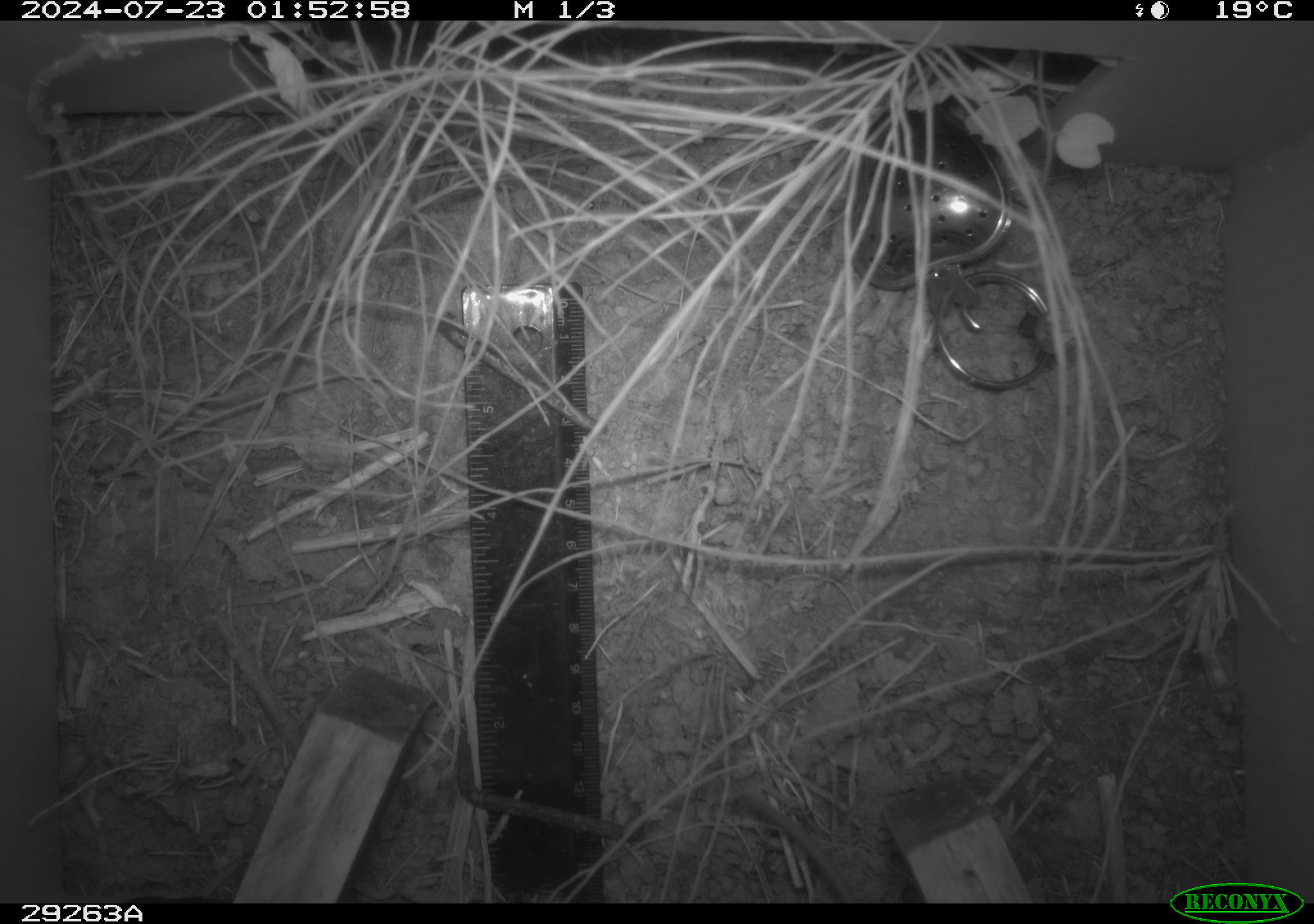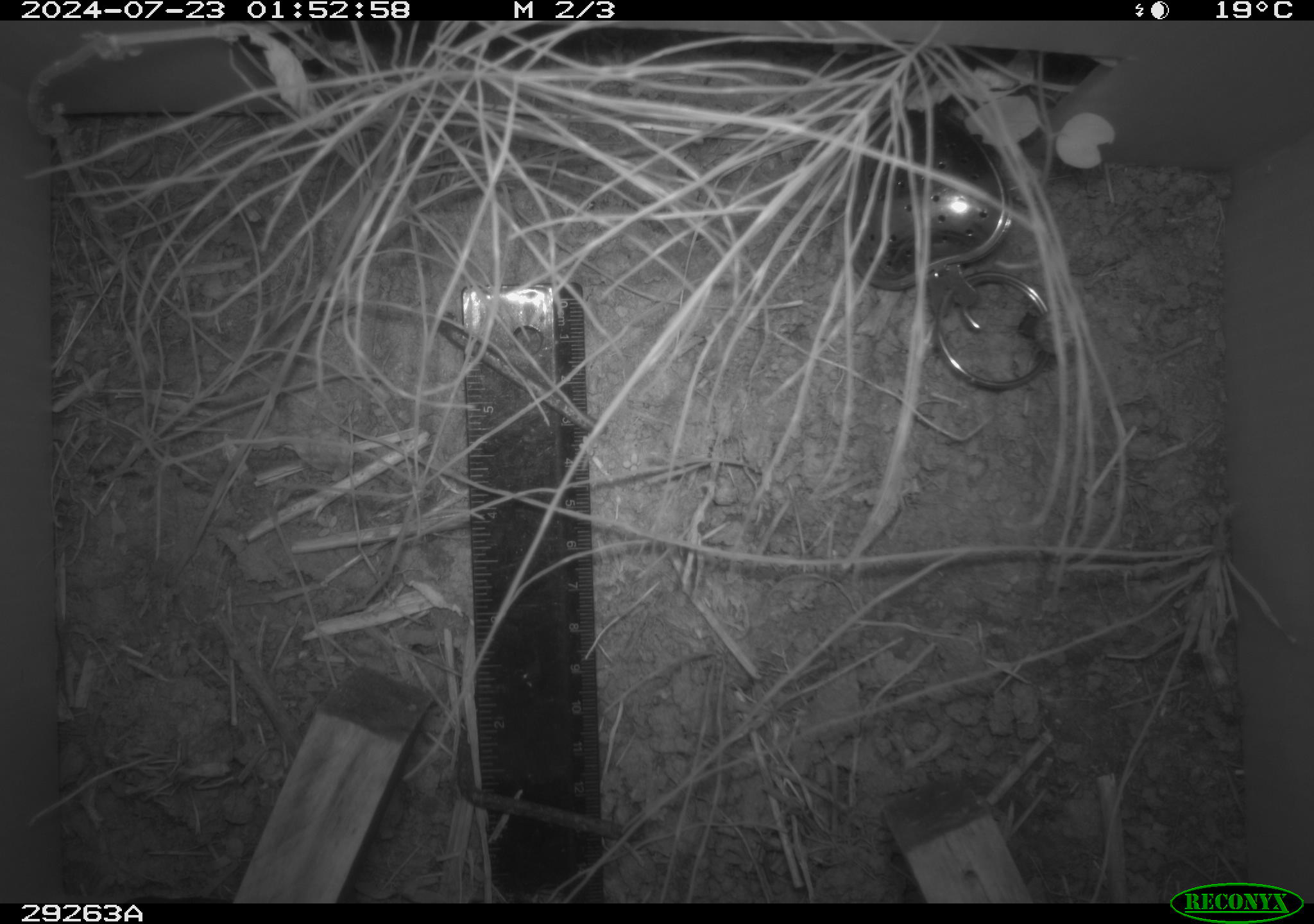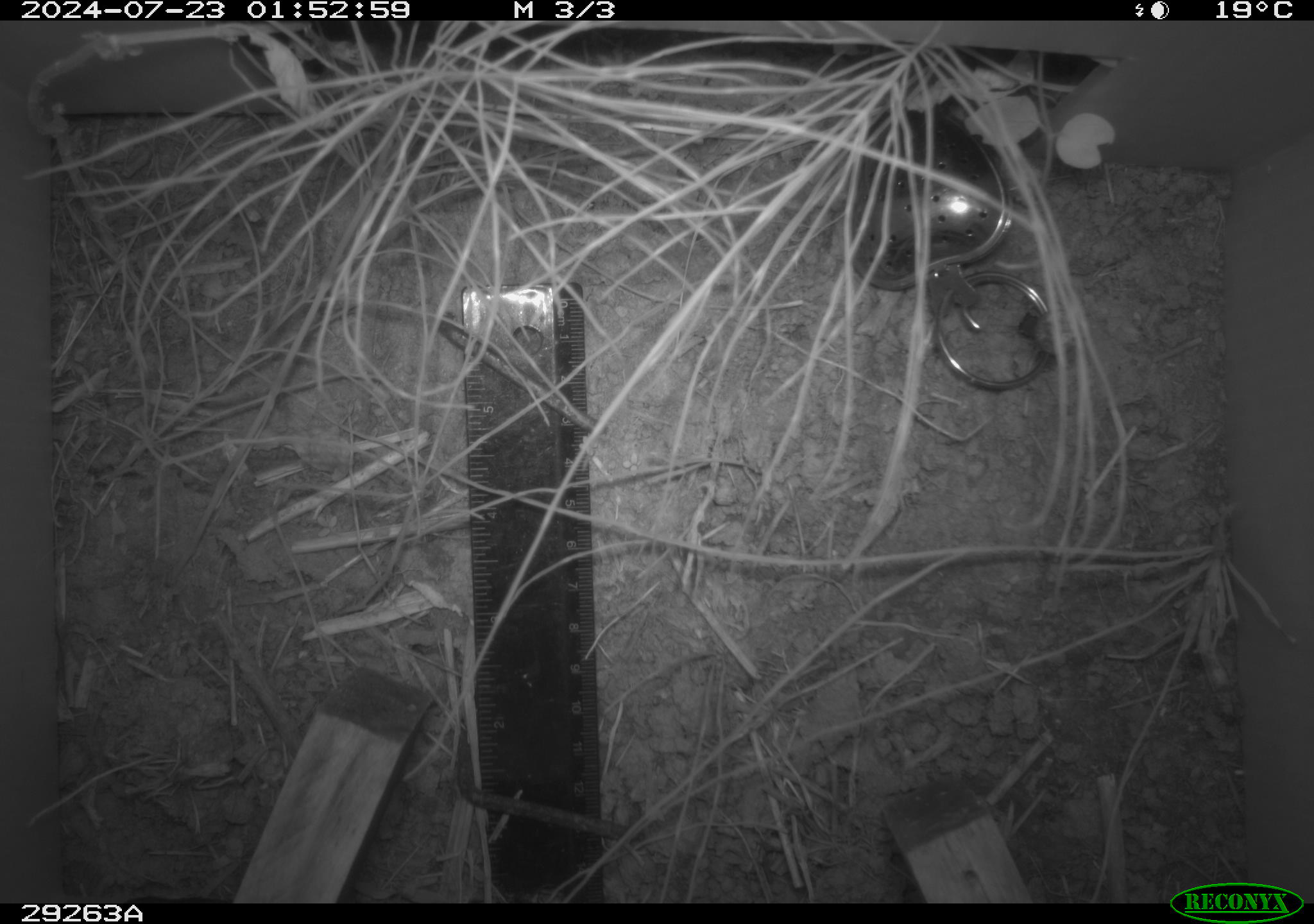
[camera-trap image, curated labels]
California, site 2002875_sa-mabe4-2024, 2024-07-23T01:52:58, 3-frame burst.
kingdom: Animalia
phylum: Chordata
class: Mammalia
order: Rodentia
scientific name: Rodentia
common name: rodent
Rodent (Rodentia).